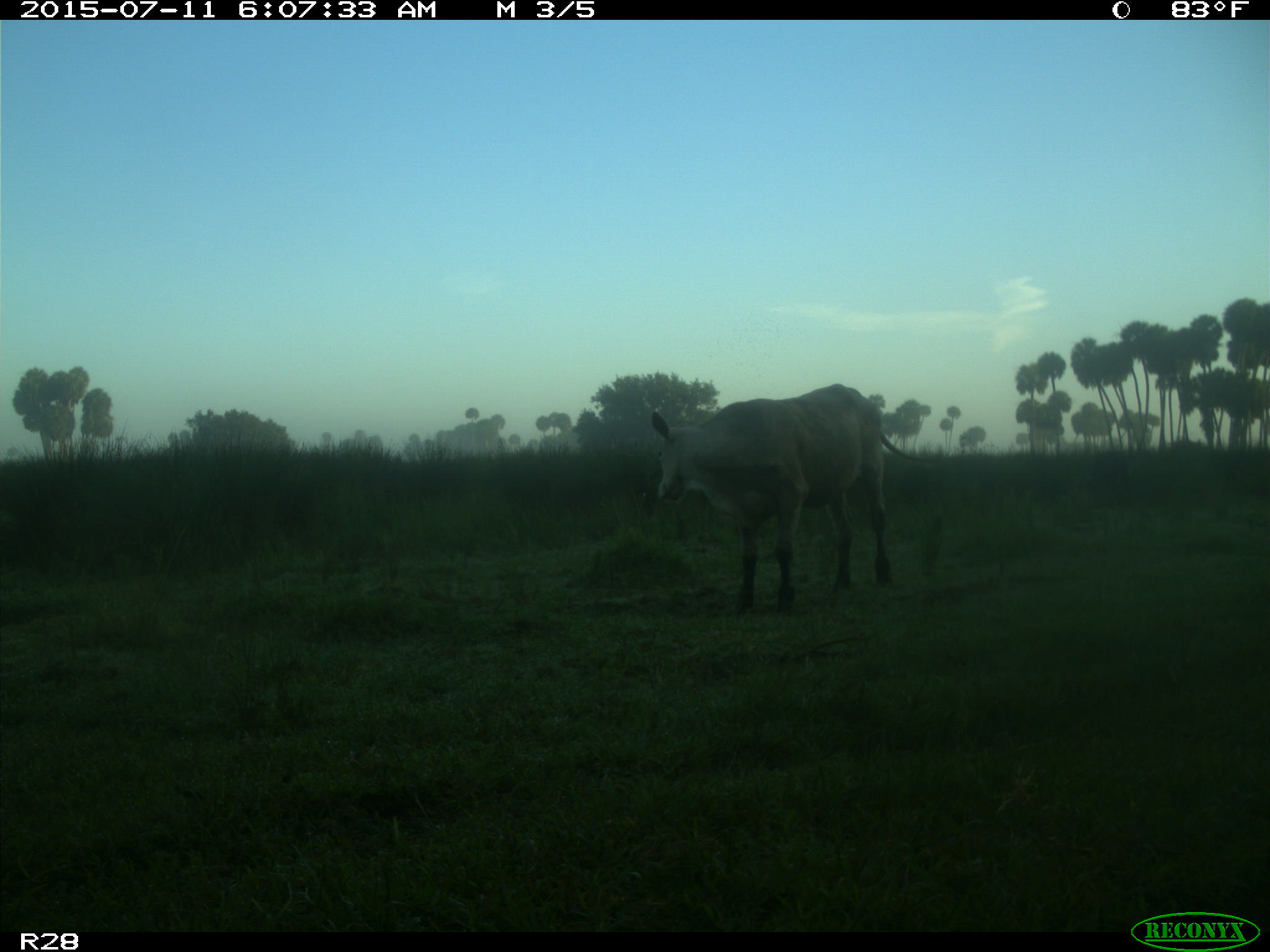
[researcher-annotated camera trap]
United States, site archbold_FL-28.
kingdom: Animalia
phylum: Chordata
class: Mammalia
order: Artiodactyla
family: Bovidae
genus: Bos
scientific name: Bos taurus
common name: domestic cow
Bos taurus (domestic cow).